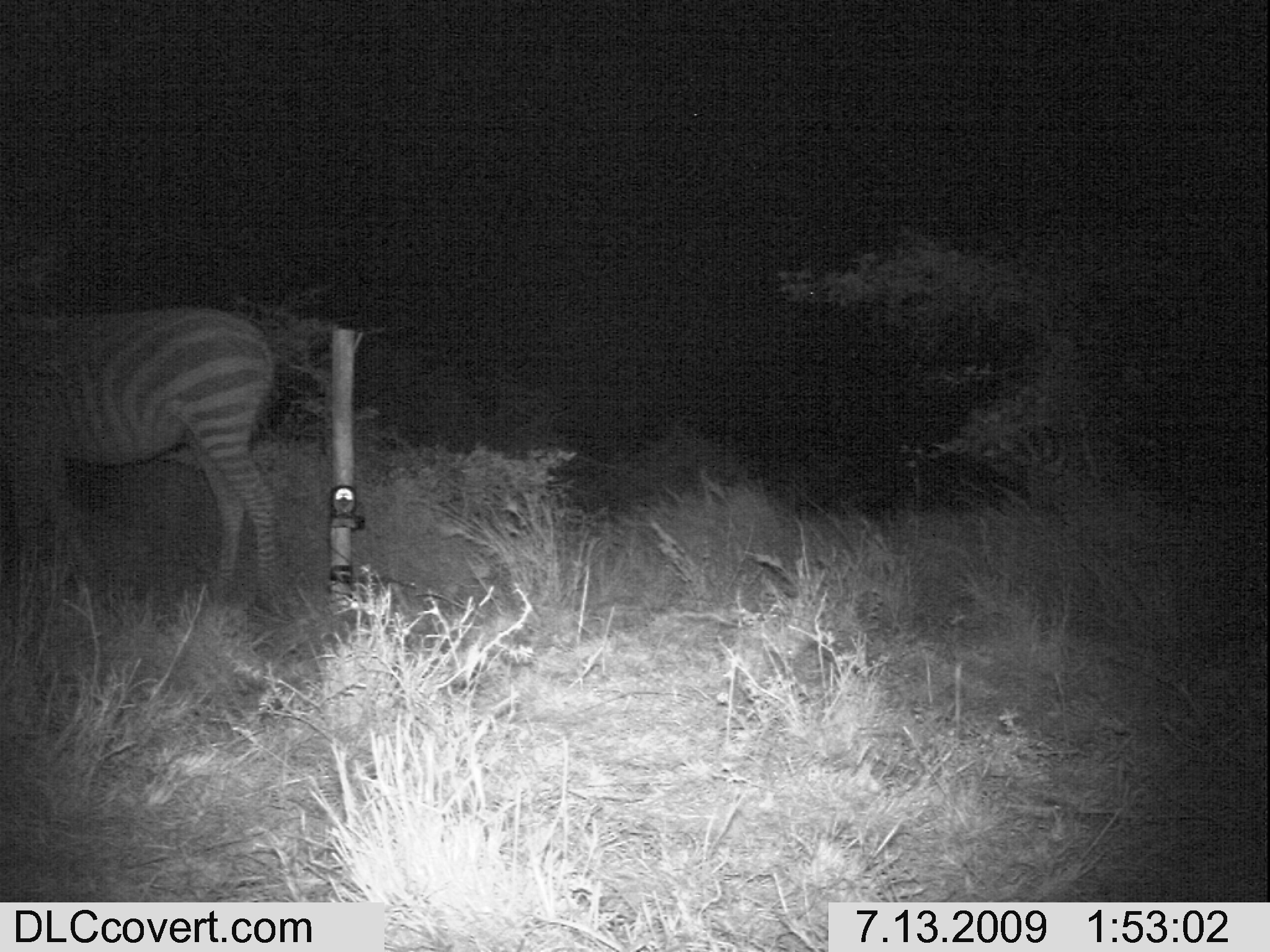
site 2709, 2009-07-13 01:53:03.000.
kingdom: Animalia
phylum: Chordata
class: Mammalia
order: Perissodactyla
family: Equidae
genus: Equus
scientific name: Equus quagga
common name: plains zebra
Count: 1.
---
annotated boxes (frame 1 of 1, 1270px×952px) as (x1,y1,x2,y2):
equus quagga: (3,305,280,627)